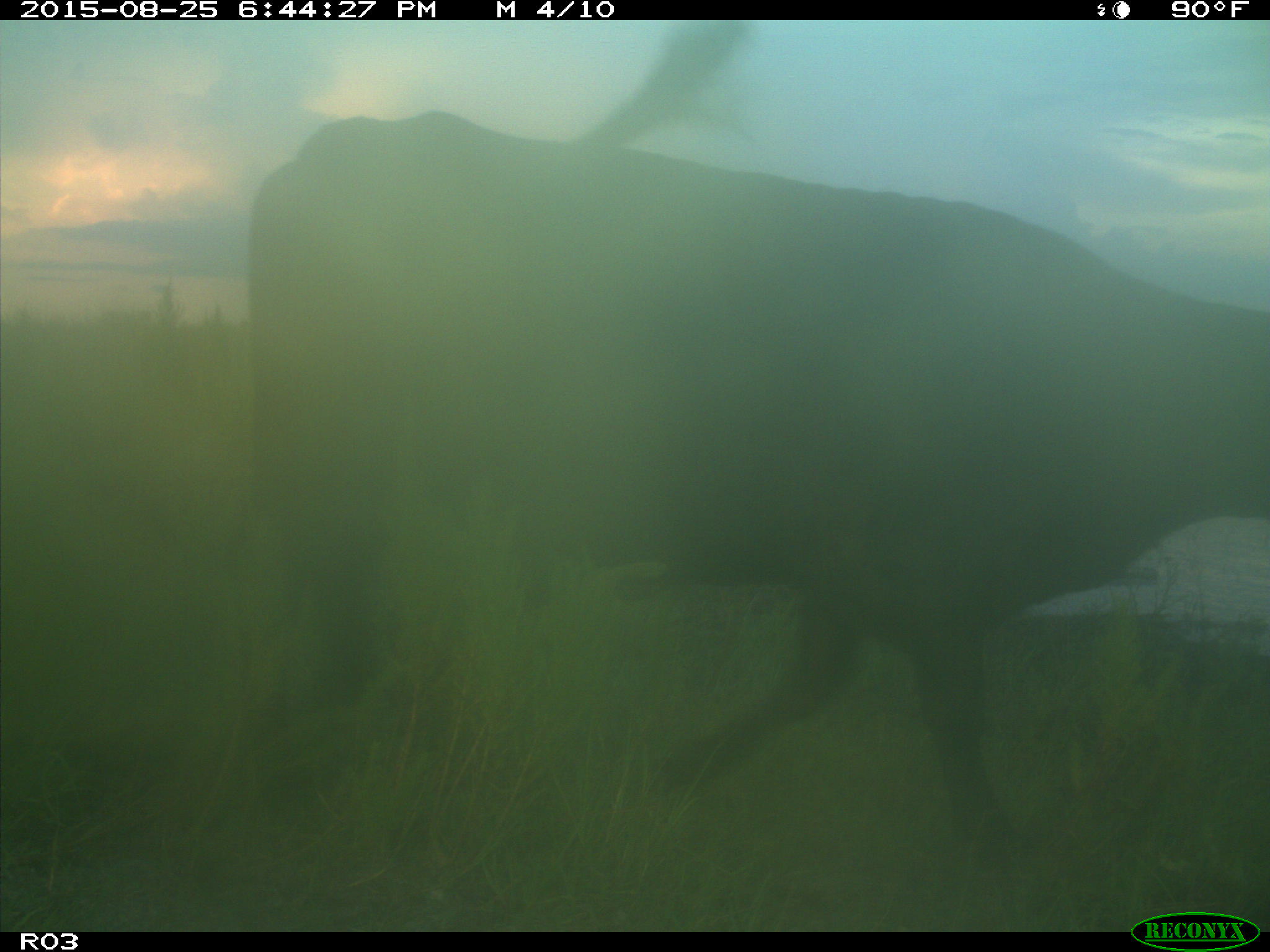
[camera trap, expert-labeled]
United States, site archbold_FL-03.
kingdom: Animalia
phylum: Chordata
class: Mammalia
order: Artiodactyla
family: Bovidae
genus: Bos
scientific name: Bos taurus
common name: domestic cow